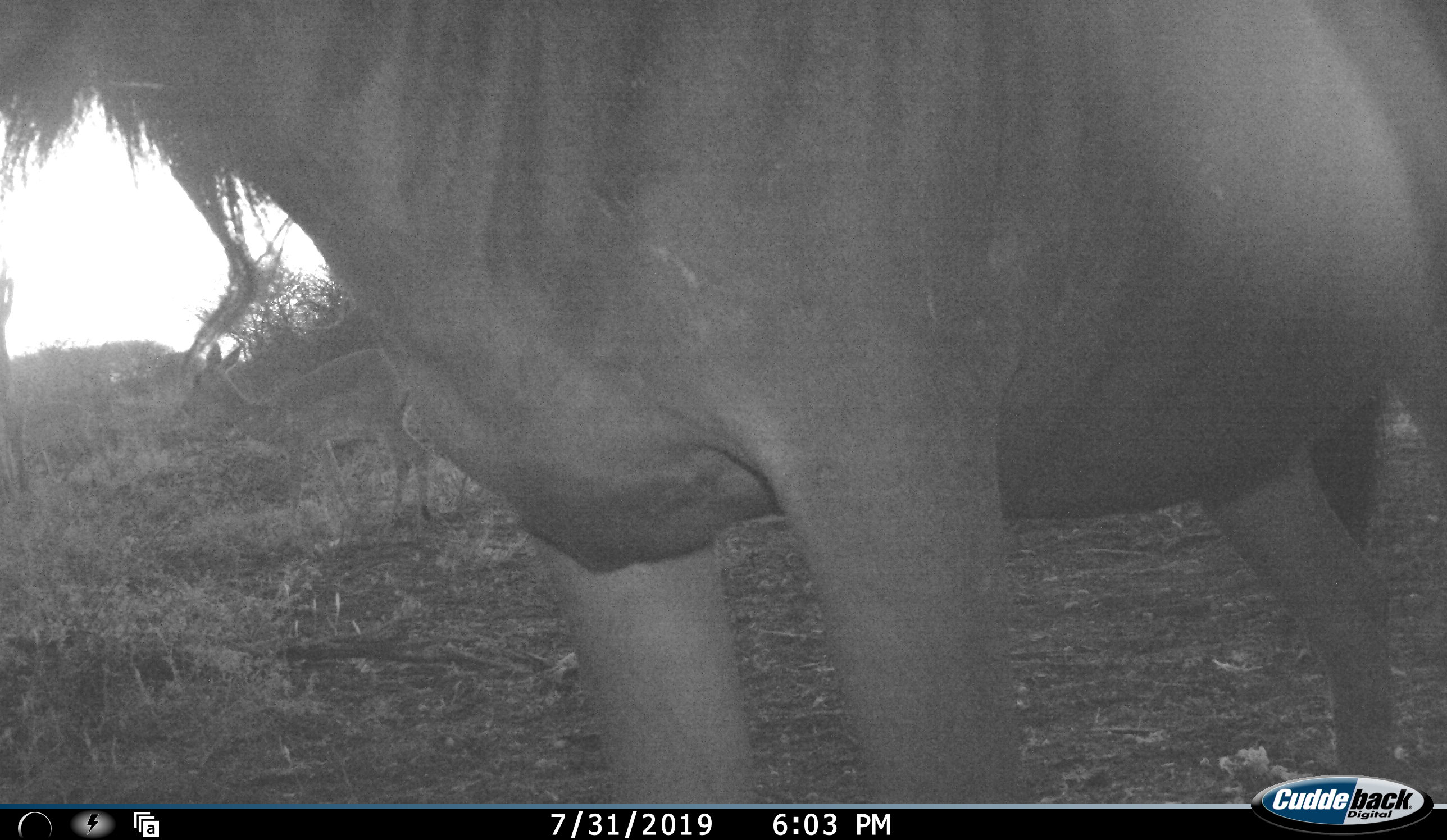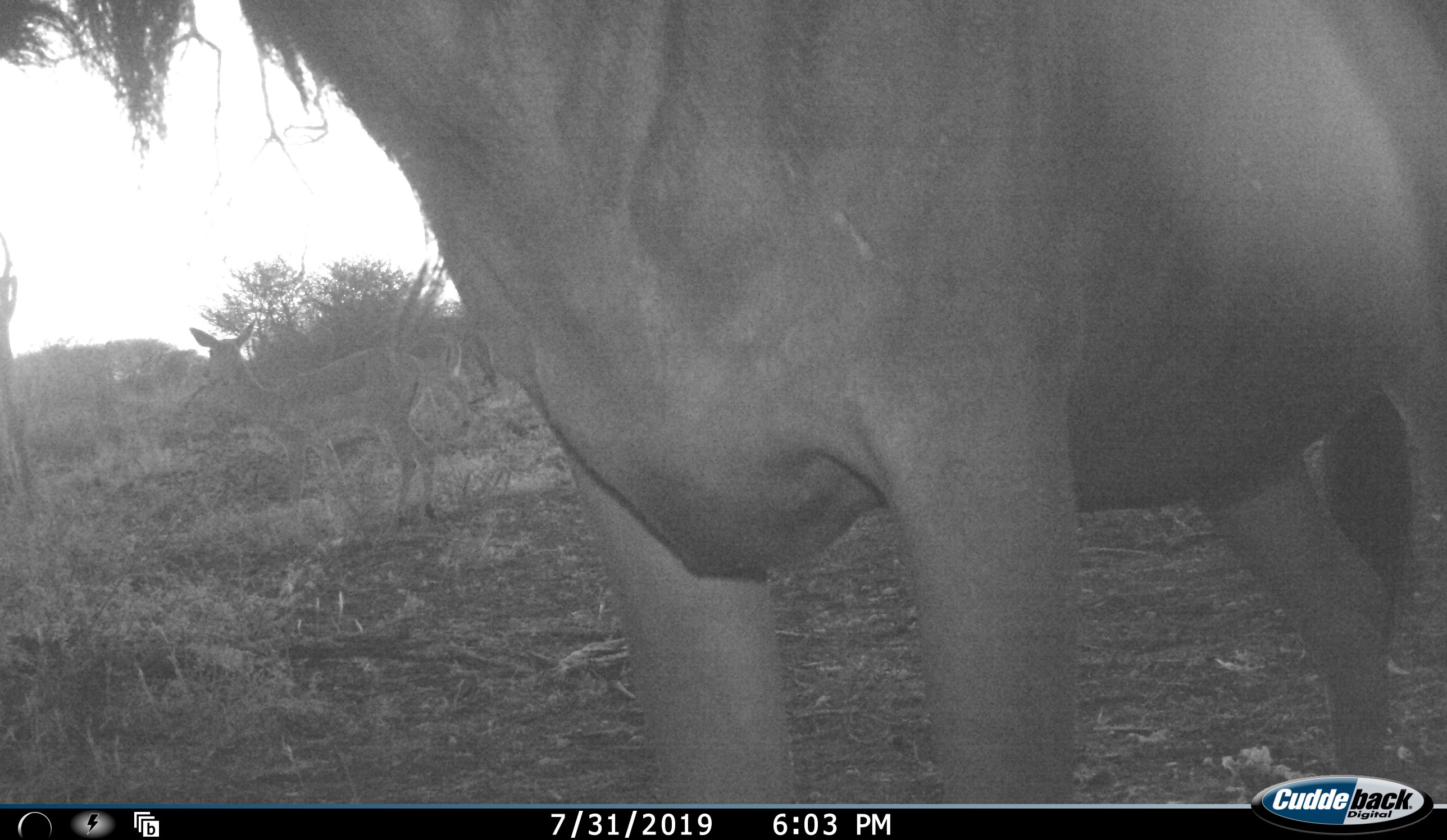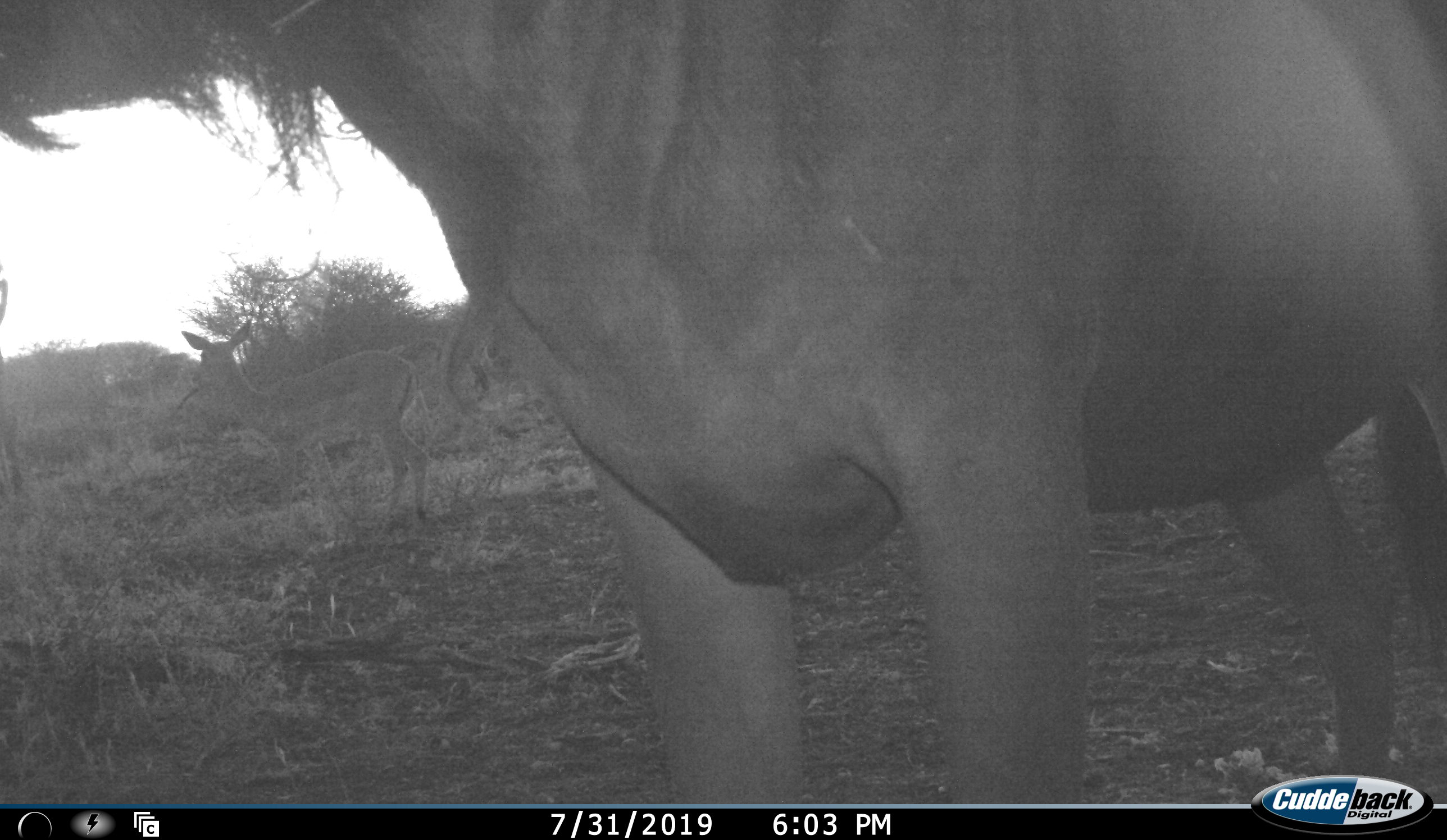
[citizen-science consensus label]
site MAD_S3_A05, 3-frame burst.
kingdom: Animalia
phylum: Chordata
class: Mammalia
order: Artiodactyla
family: Bovidae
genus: Connochaetes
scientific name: Connochaetes taurinus taurinus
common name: blue wildebeest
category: wildebeestblue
Wildebeestblue (blue wildebeest) (Connochaetes taurinus taurinus), count 1. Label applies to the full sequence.